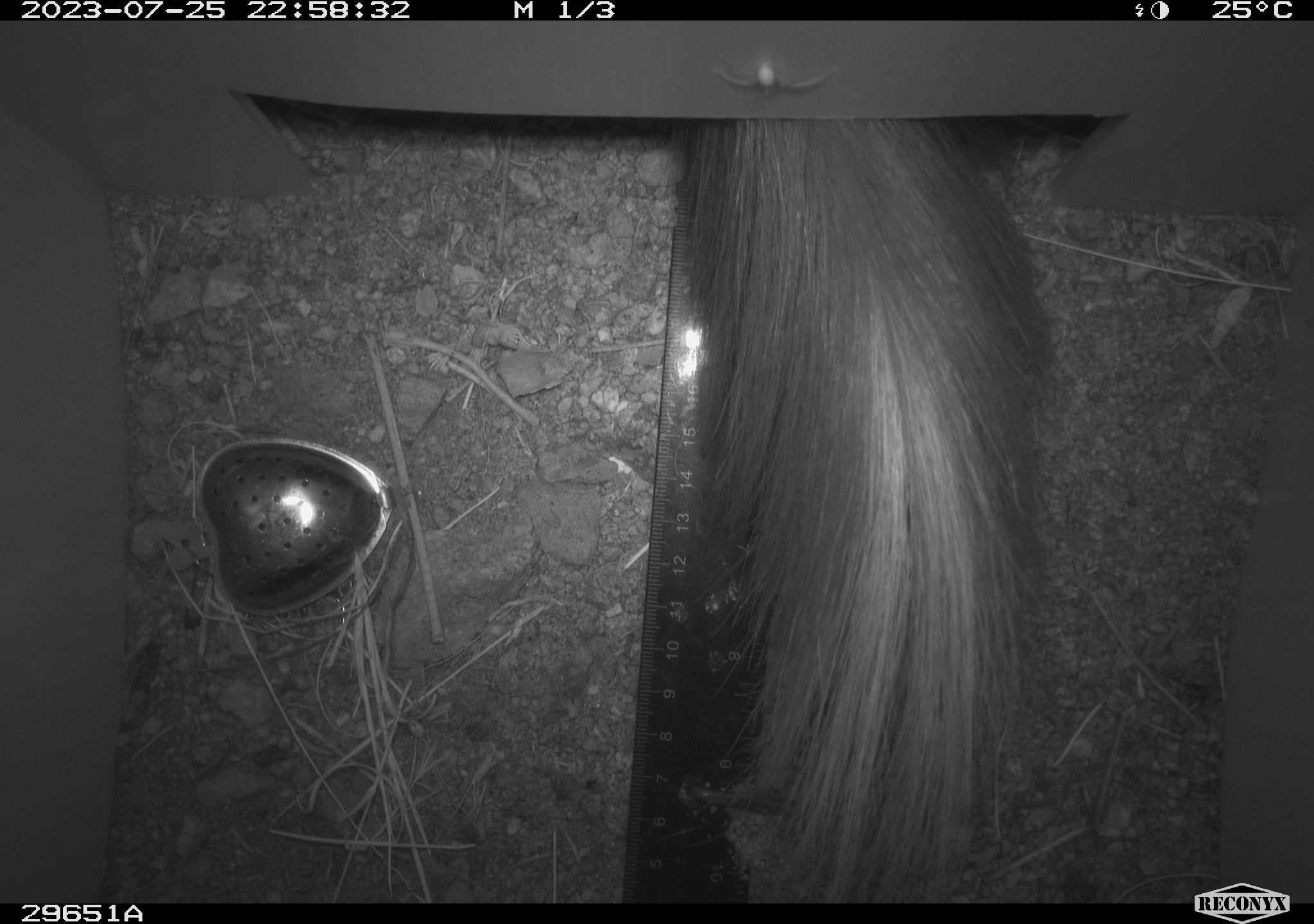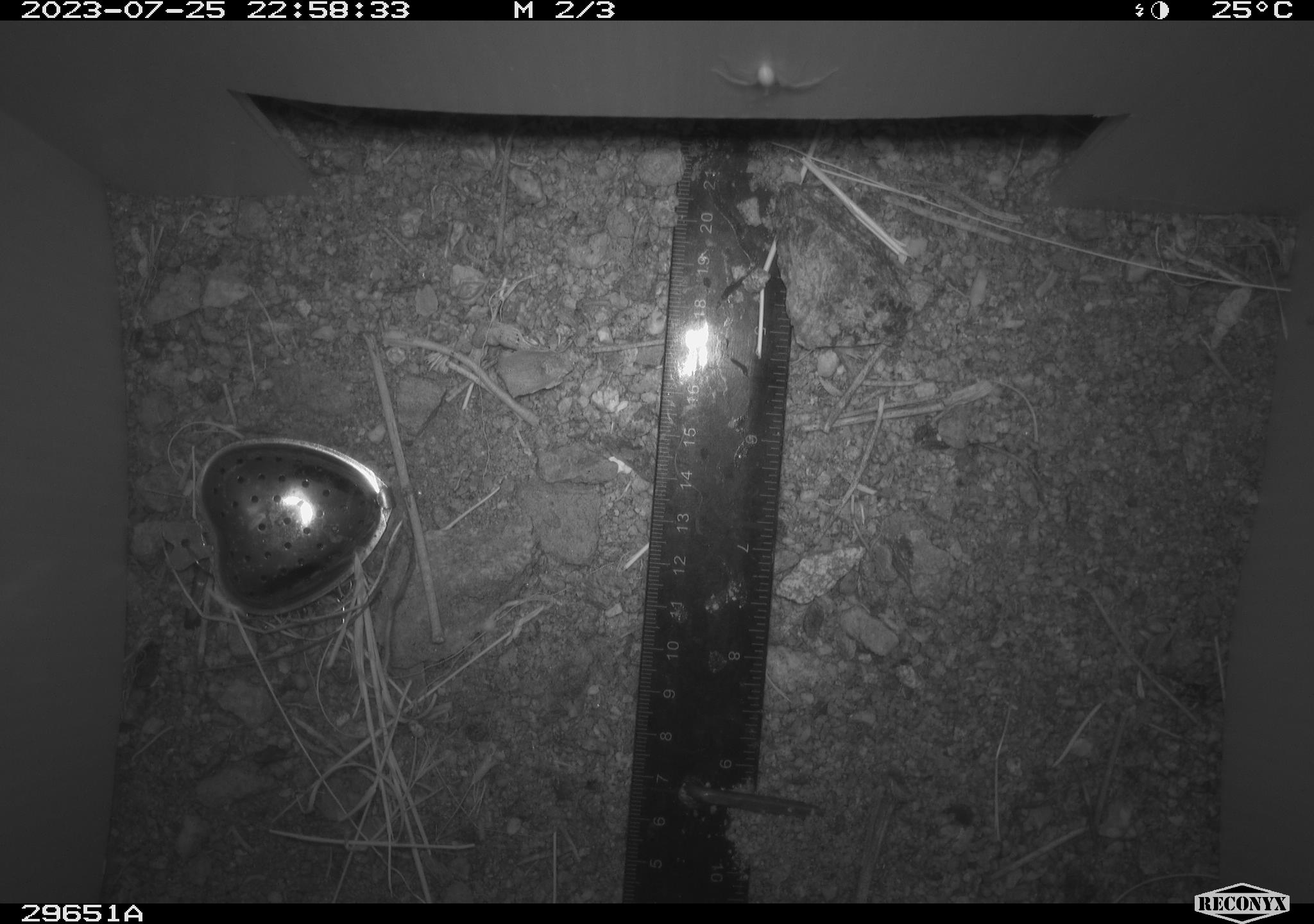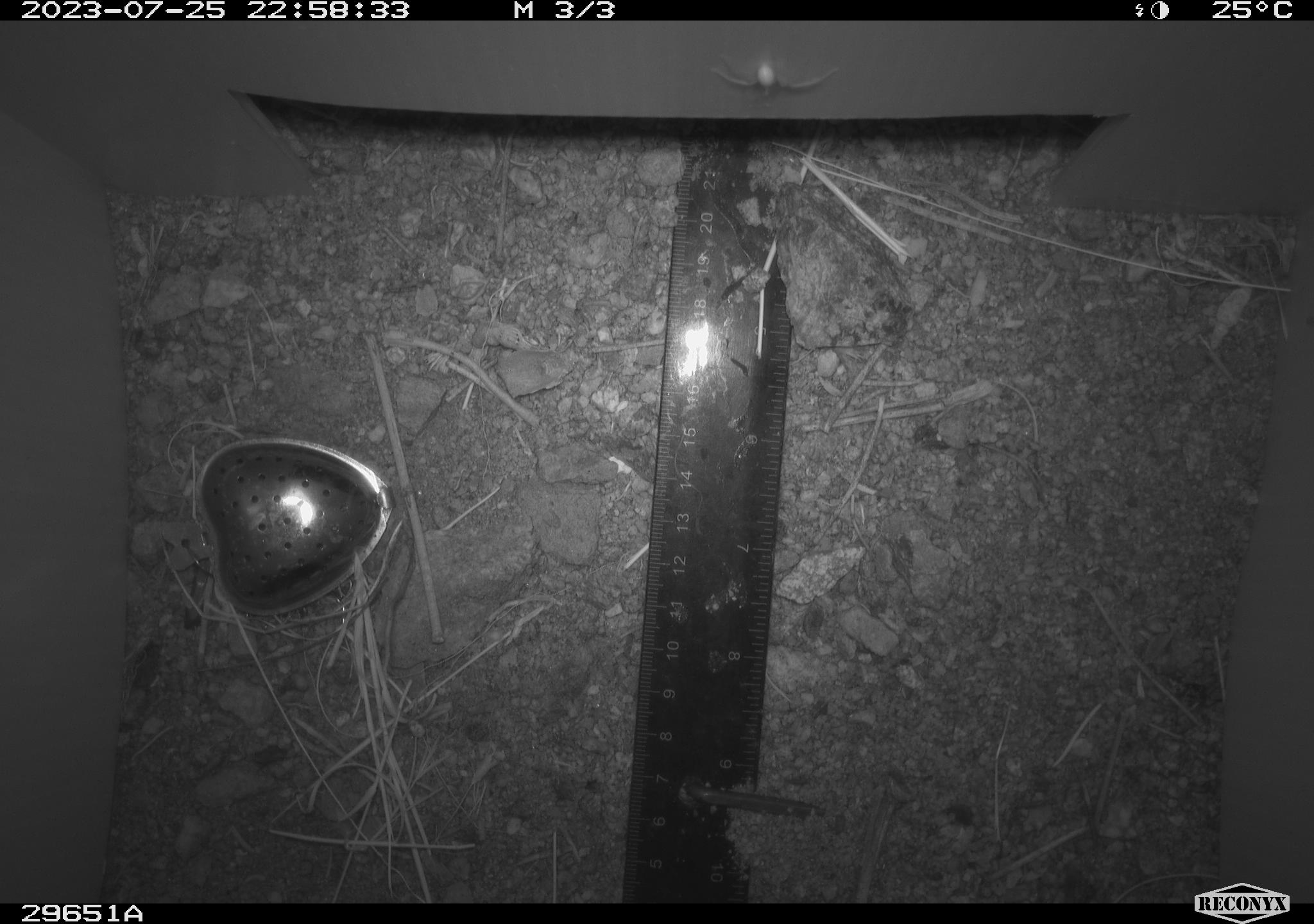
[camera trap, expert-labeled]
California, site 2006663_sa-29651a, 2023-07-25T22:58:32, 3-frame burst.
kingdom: Animalia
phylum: Chordata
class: Mammalia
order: Carnivora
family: Mephitidae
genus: Spilogale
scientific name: Spilogale gracilis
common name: western spotted skunk